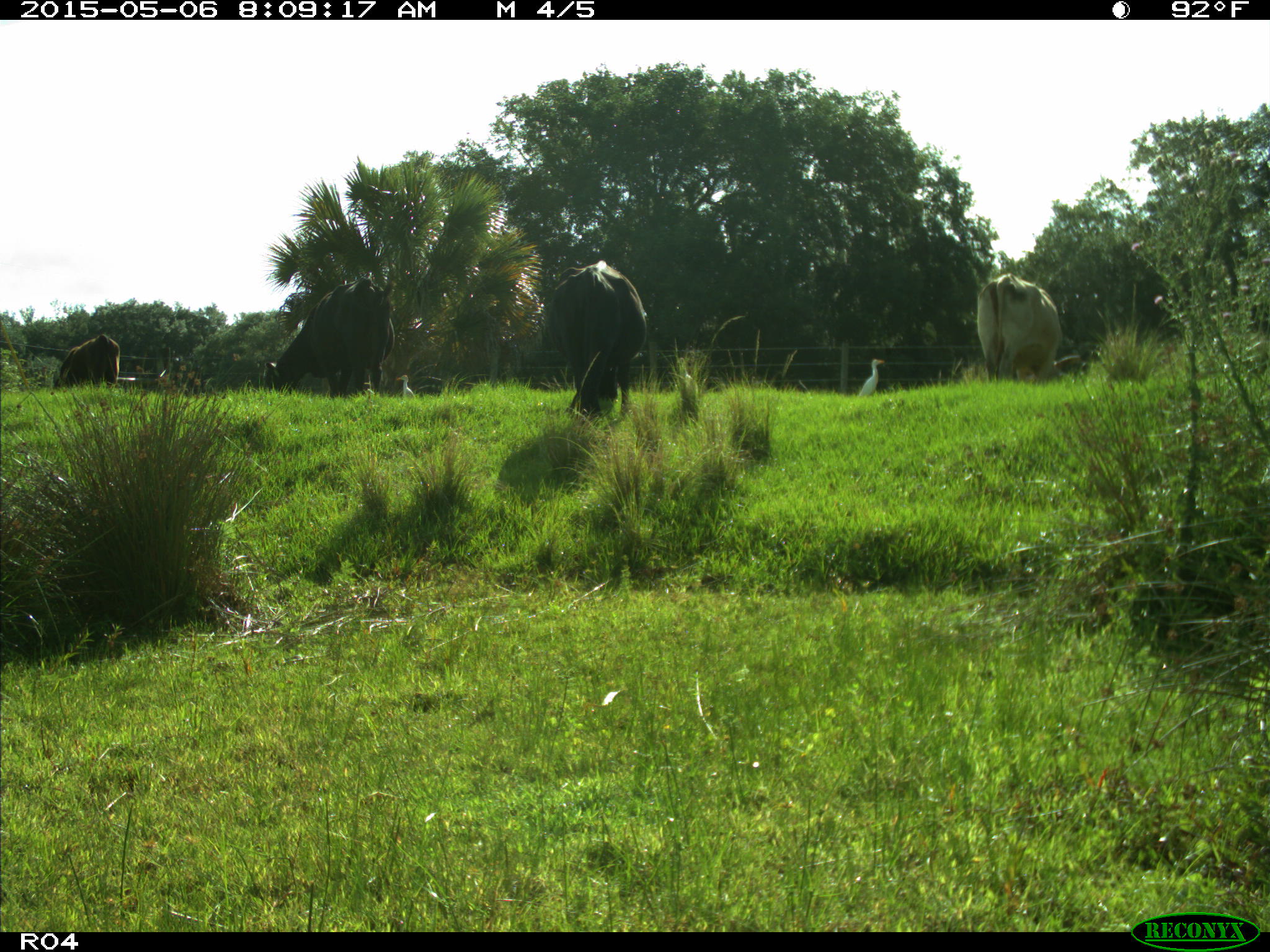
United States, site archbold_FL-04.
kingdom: Animalia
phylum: Chordata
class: Mammalia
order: Artiodactyla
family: Bovidae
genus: Bos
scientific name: Bos taurus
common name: domestic cow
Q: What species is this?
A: Bos taurus (domestic cow).